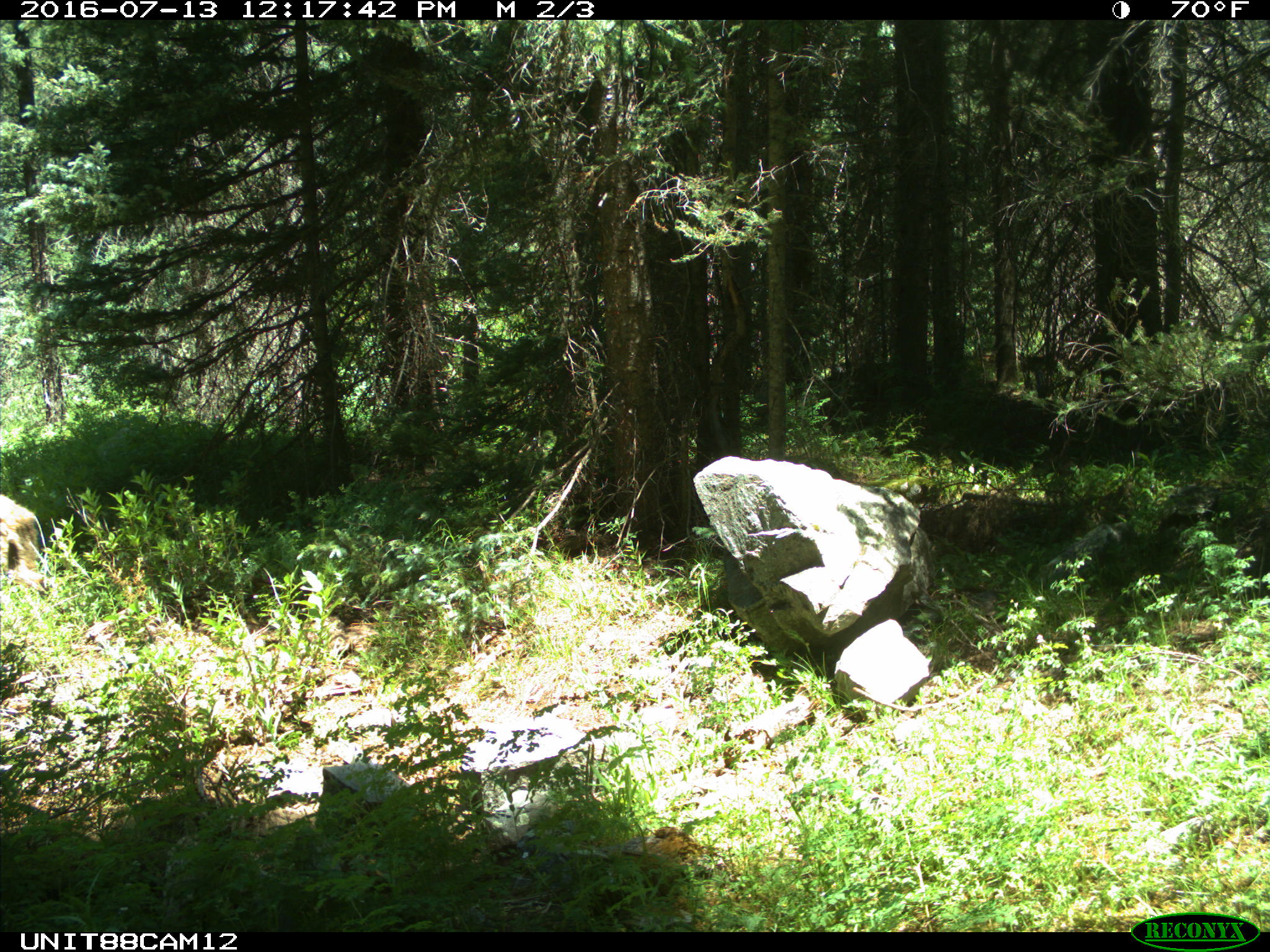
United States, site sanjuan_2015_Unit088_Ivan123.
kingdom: Animalia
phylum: Chordata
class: Mammalia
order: Carnivora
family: Ursidae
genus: Ursus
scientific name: Ursus americanus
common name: american black bear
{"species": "Ursus americanus (american black bear)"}